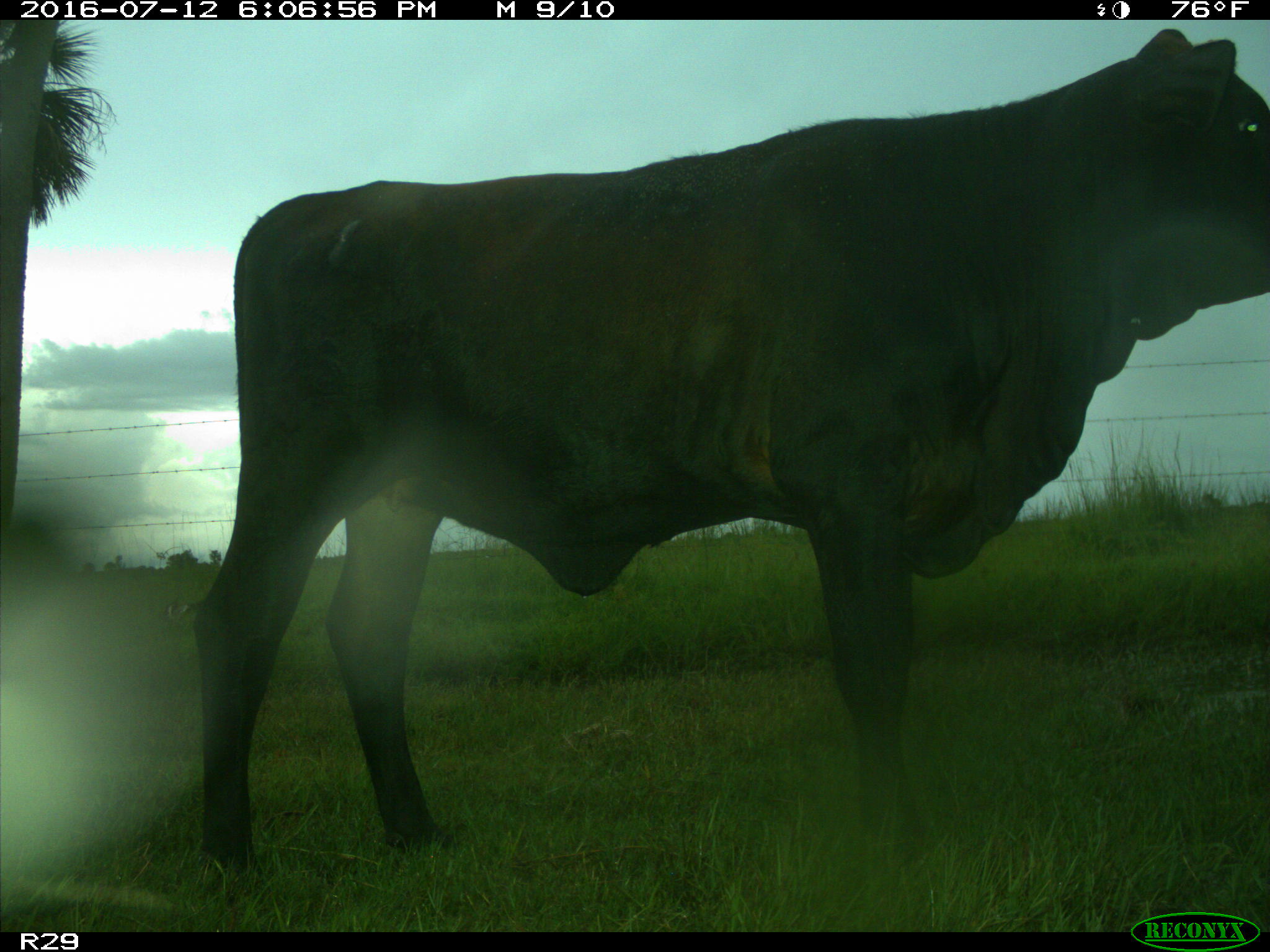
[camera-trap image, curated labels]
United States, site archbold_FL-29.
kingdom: Animalia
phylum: Chordata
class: Mammalia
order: Artiodactyla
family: Bovidae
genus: Bos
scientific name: Bos taurus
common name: domestic cow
Bos taurus (domestic cow).